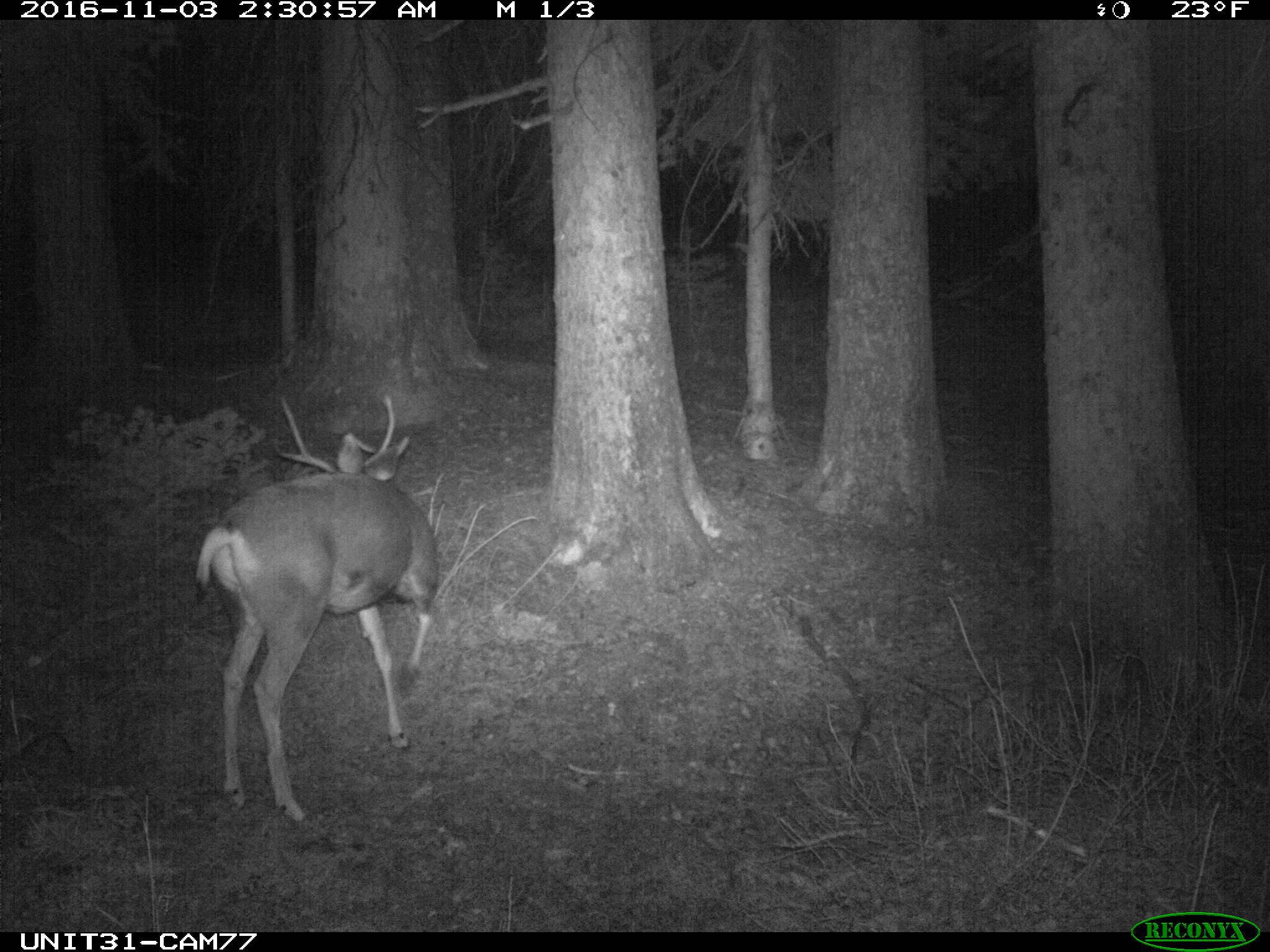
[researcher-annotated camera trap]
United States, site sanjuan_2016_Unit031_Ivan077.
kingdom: Animalia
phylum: Chordata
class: Mammalia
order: Artiodactyla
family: Cervidae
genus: Odocoileus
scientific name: Odocoileus hemionus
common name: mule deer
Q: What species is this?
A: Odocoileus hemionus (mule deer).